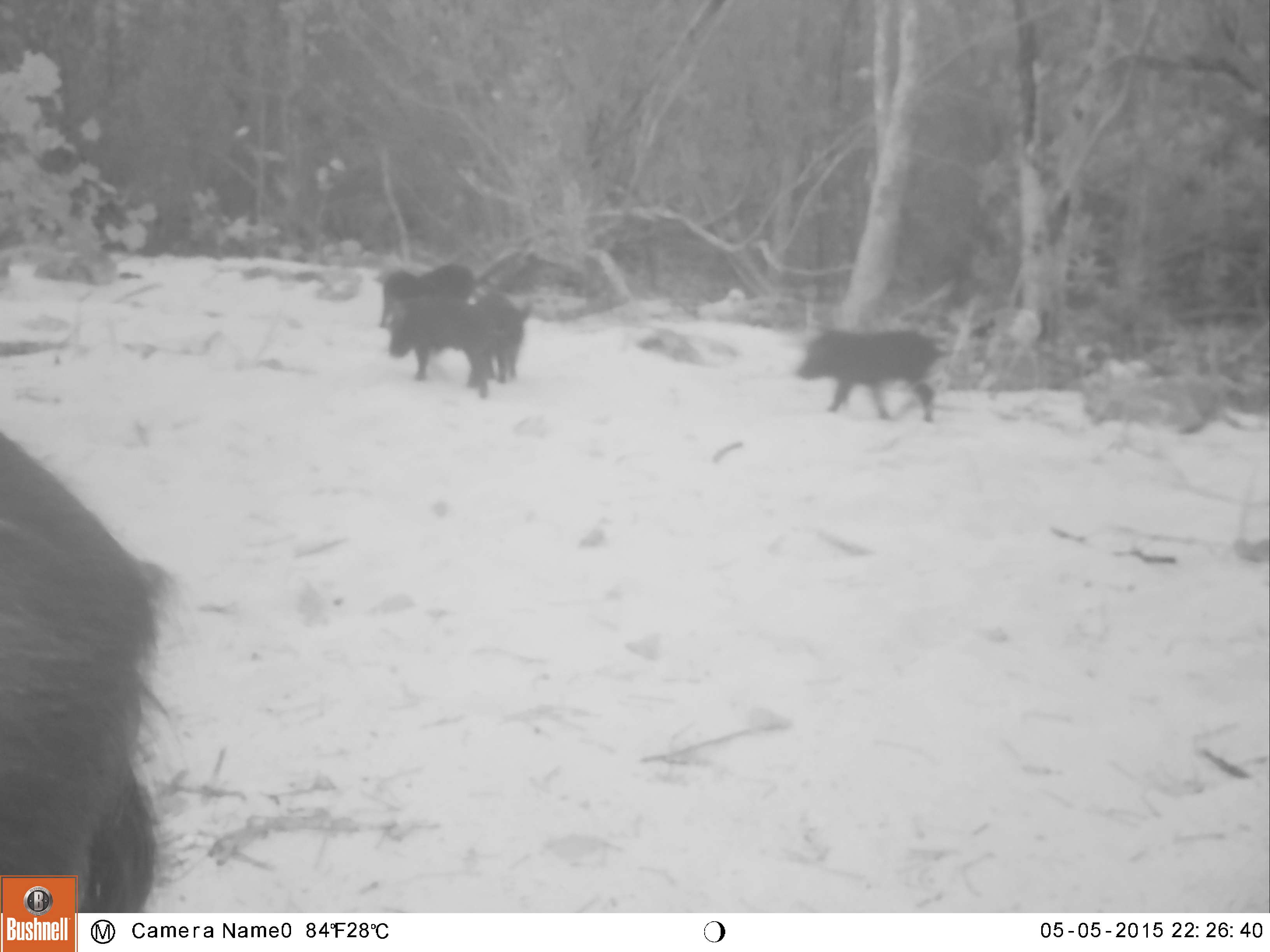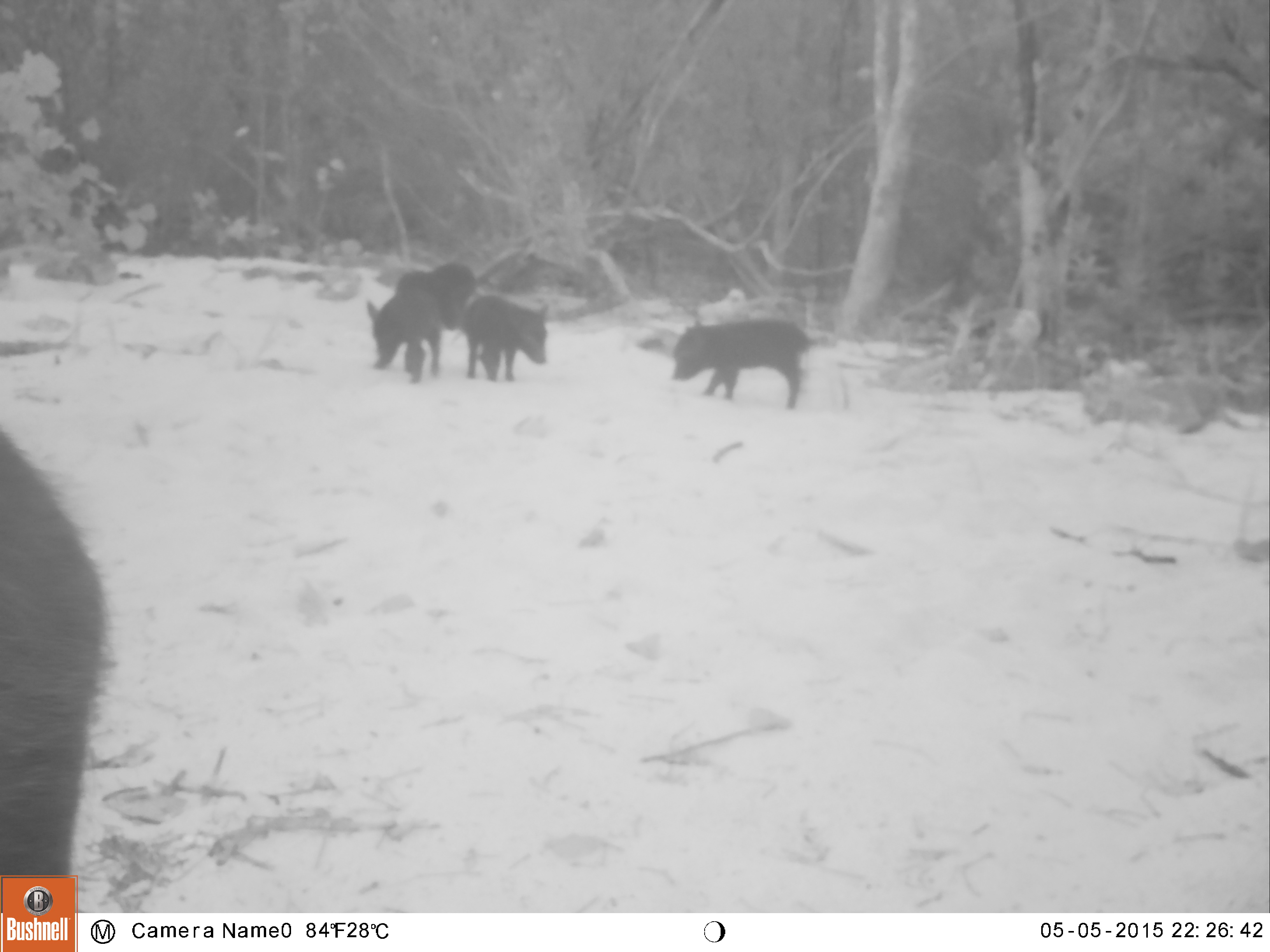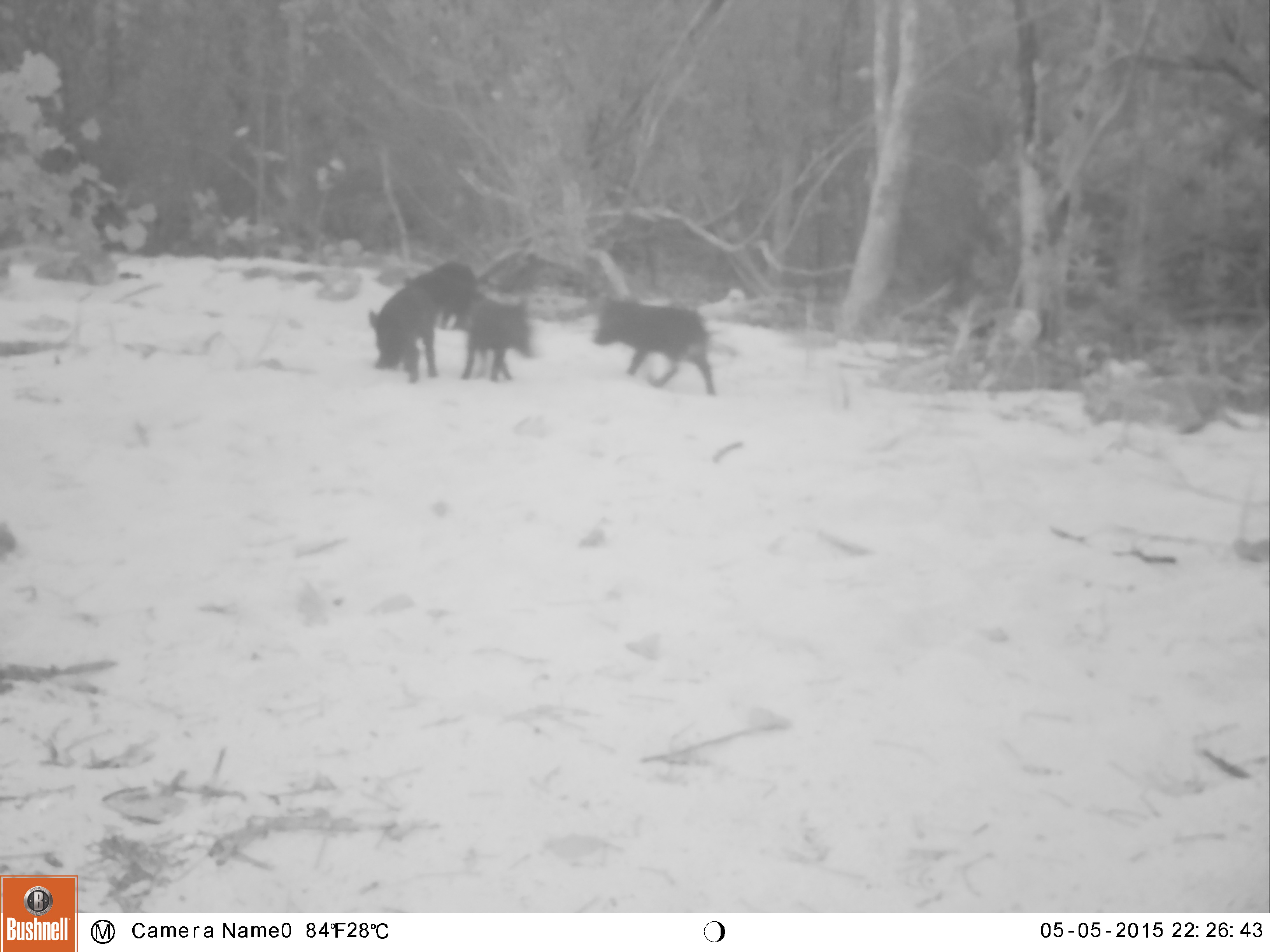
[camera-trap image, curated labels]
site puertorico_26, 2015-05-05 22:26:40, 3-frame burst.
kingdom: Animalia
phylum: Chordata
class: Mammalia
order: Artiodactyla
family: Suidae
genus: Sus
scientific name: Sus scrofa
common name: pig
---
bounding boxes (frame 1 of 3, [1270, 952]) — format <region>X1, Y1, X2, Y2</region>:
pig: <region>0, 402, 184, 918</region>; <region>795, 327, 946, 422</region>; <region>377, 296, 509, 392</region>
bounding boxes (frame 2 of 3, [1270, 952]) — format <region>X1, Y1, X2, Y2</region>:
pig: <region>0, 402, 110, 903</region>; <region>667, 316, 813, 409</region>; <region>457, 291, 546, 378</region>; <region>364, 289, 444, 379</region>; <region>399, 261, 478, 339</region>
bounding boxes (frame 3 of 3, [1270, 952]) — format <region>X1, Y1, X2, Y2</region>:
pig: <region>588, 296, 716, 392</region>; <region>367, 279, 443, 379</region>; <region>456, 293, 536, 381</region>; <region>412, 258, 484, 329</region>